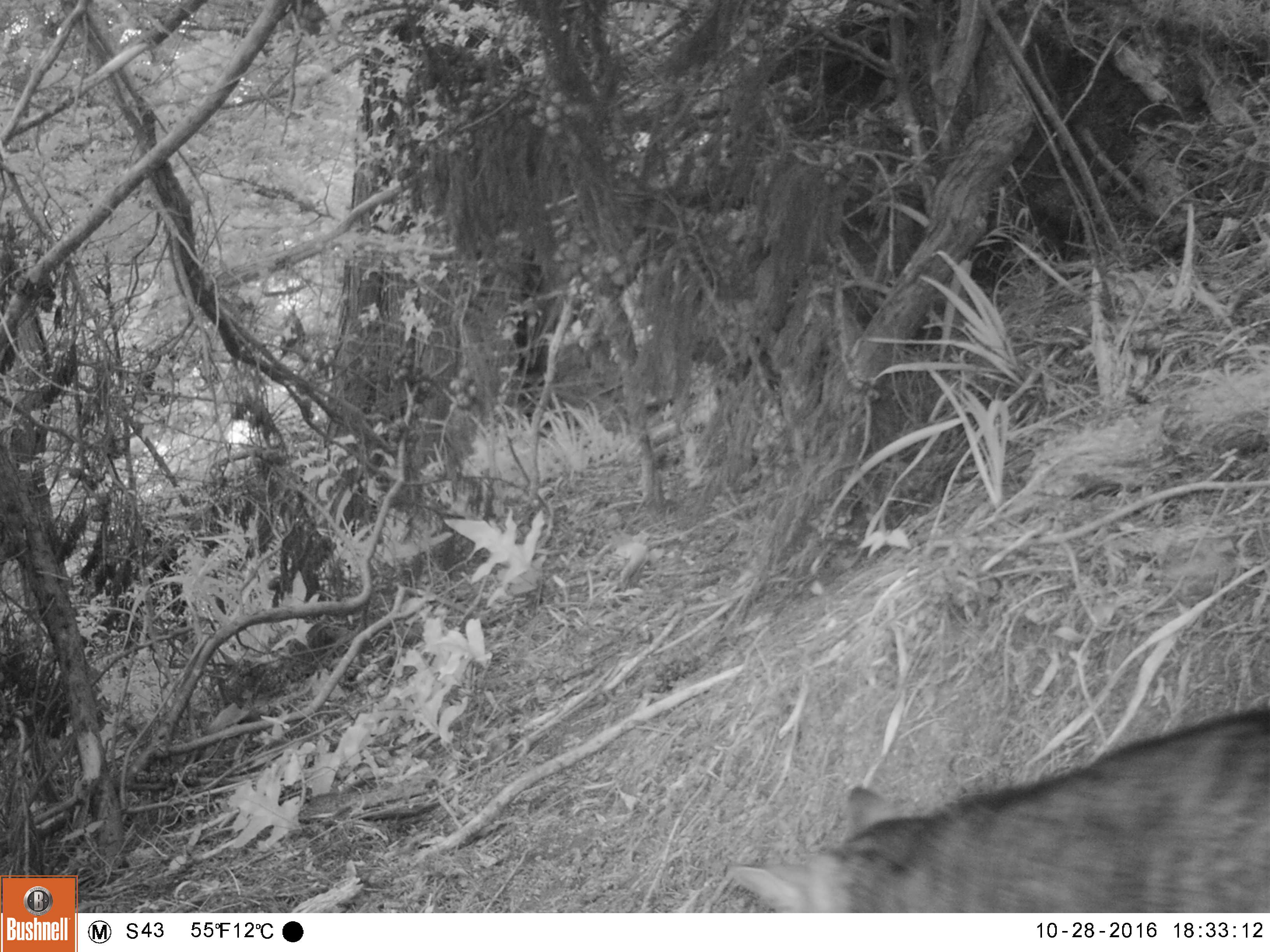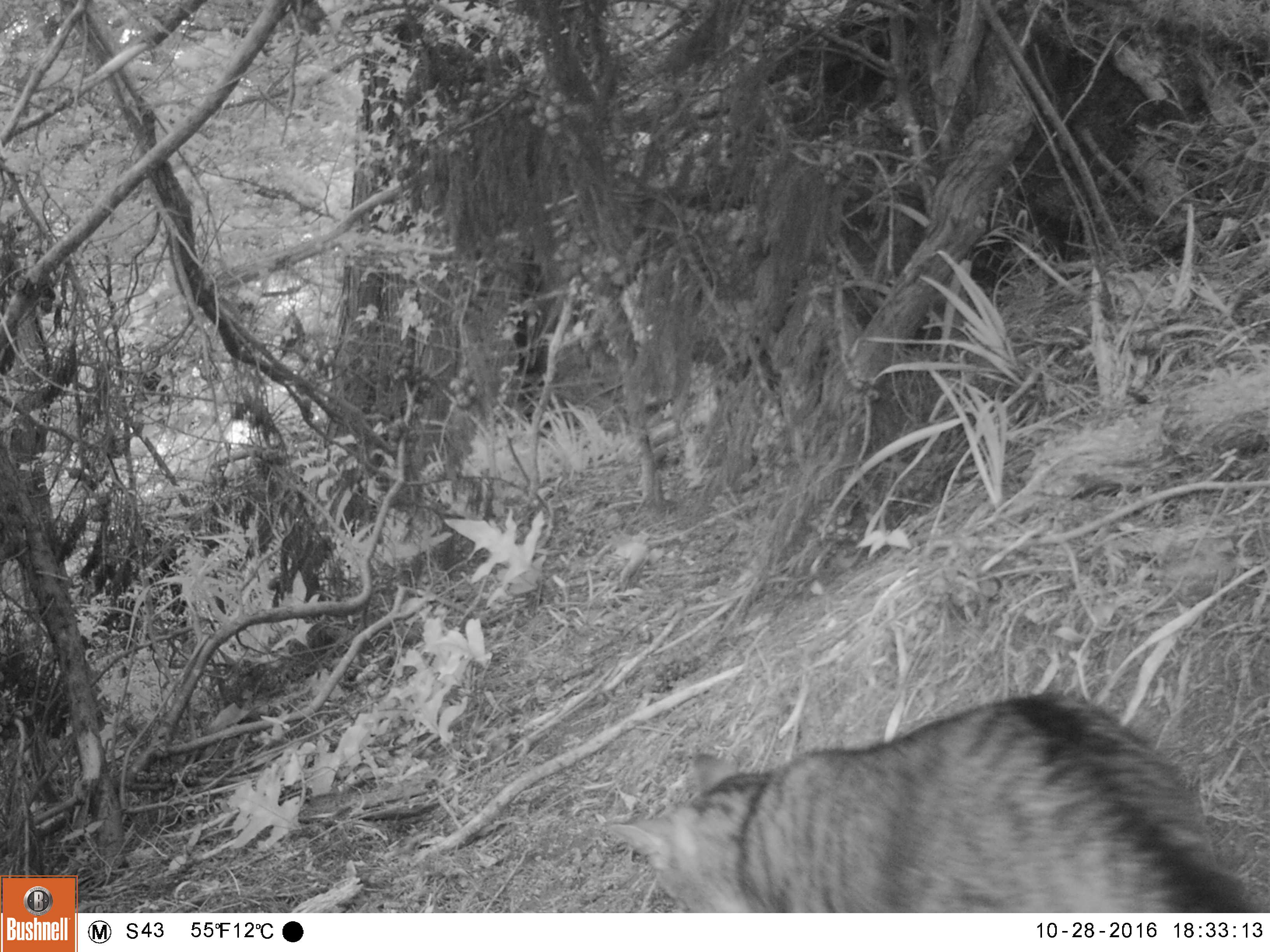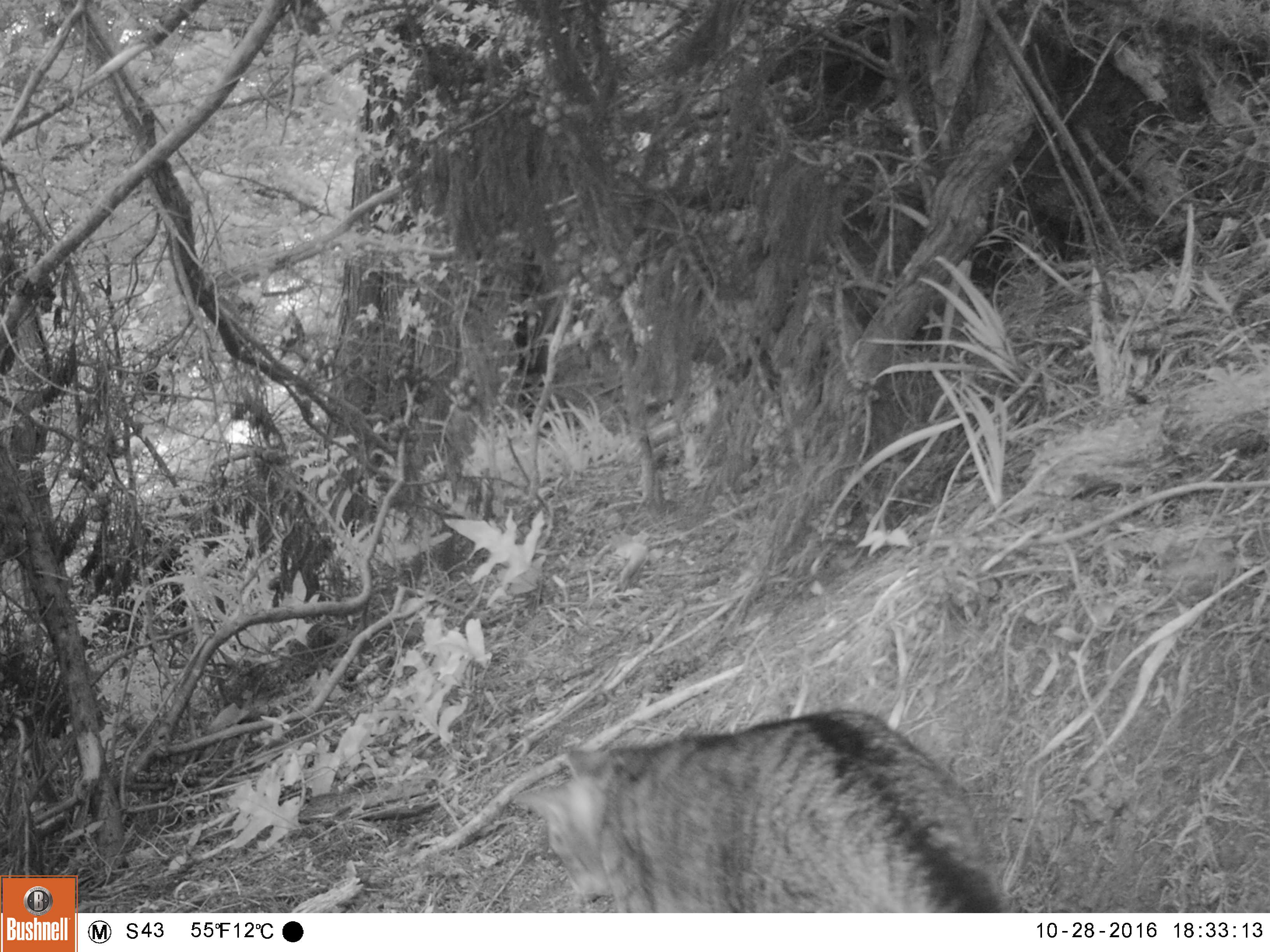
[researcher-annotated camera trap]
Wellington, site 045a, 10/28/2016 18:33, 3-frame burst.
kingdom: Animalia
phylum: Chordata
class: Mammalia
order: Carnivora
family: Felidae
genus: Felis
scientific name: Felis catus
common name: cat